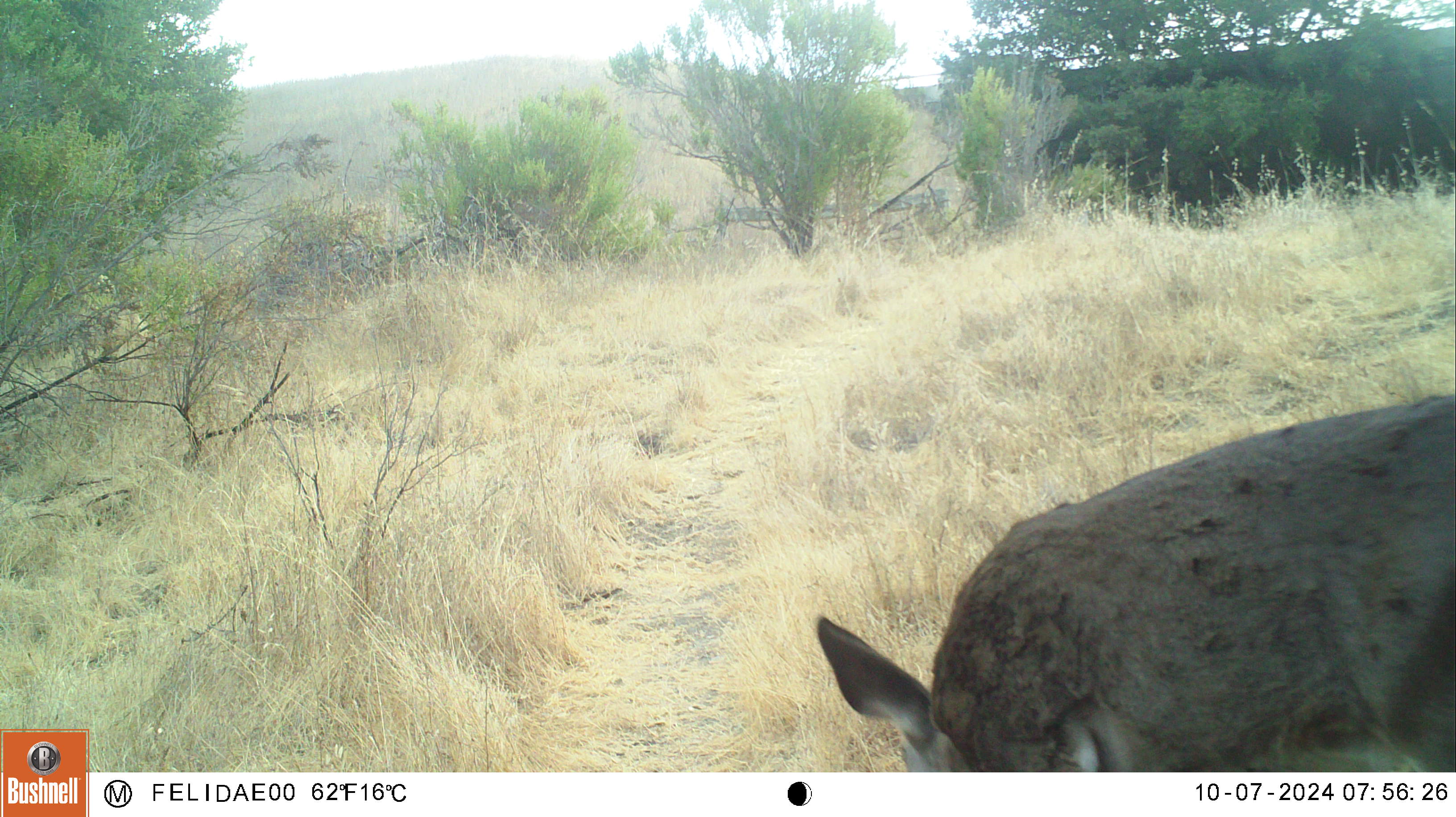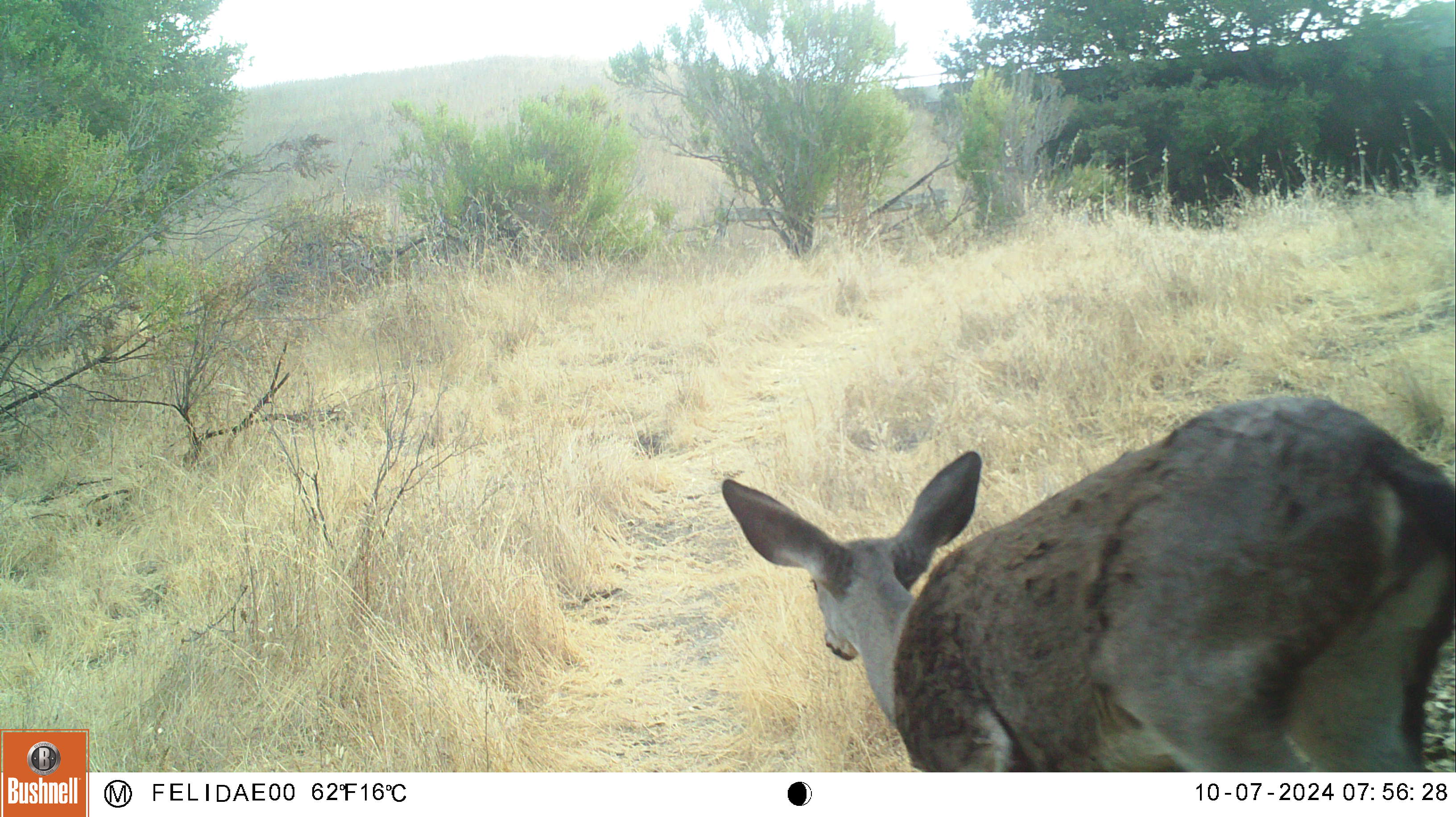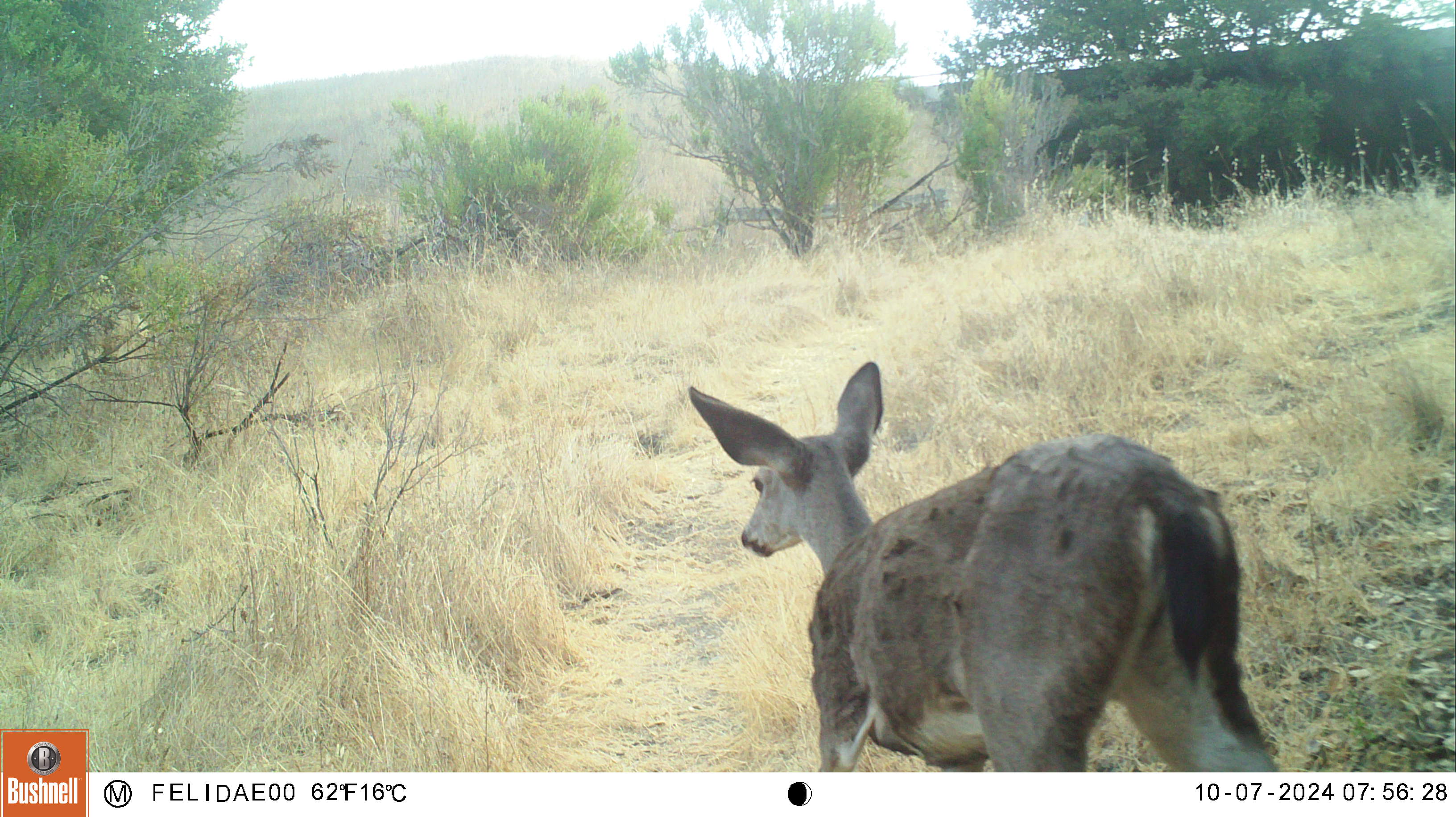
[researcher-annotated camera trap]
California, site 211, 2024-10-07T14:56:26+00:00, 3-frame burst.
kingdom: Animalia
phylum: Chordata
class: Mammalia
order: Artiodactyla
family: Cervidae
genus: Odocoileus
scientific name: Odocoileus hemionus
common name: mule deer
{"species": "mule deer (Odocoileus hemionus)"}